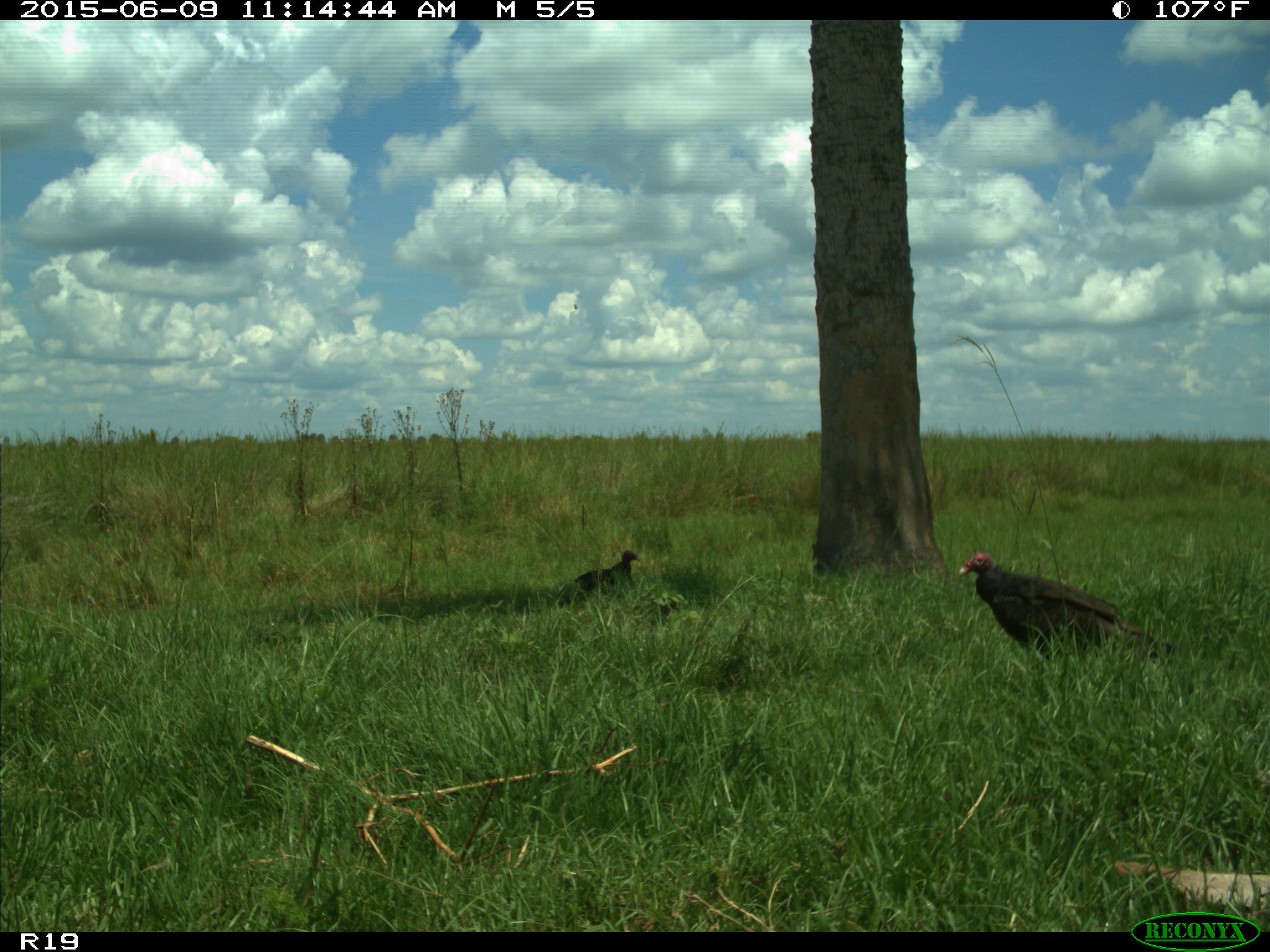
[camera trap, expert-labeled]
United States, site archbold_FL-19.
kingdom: Animalia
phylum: Chordata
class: Aves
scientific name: Aves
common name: birds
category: unidentified bird